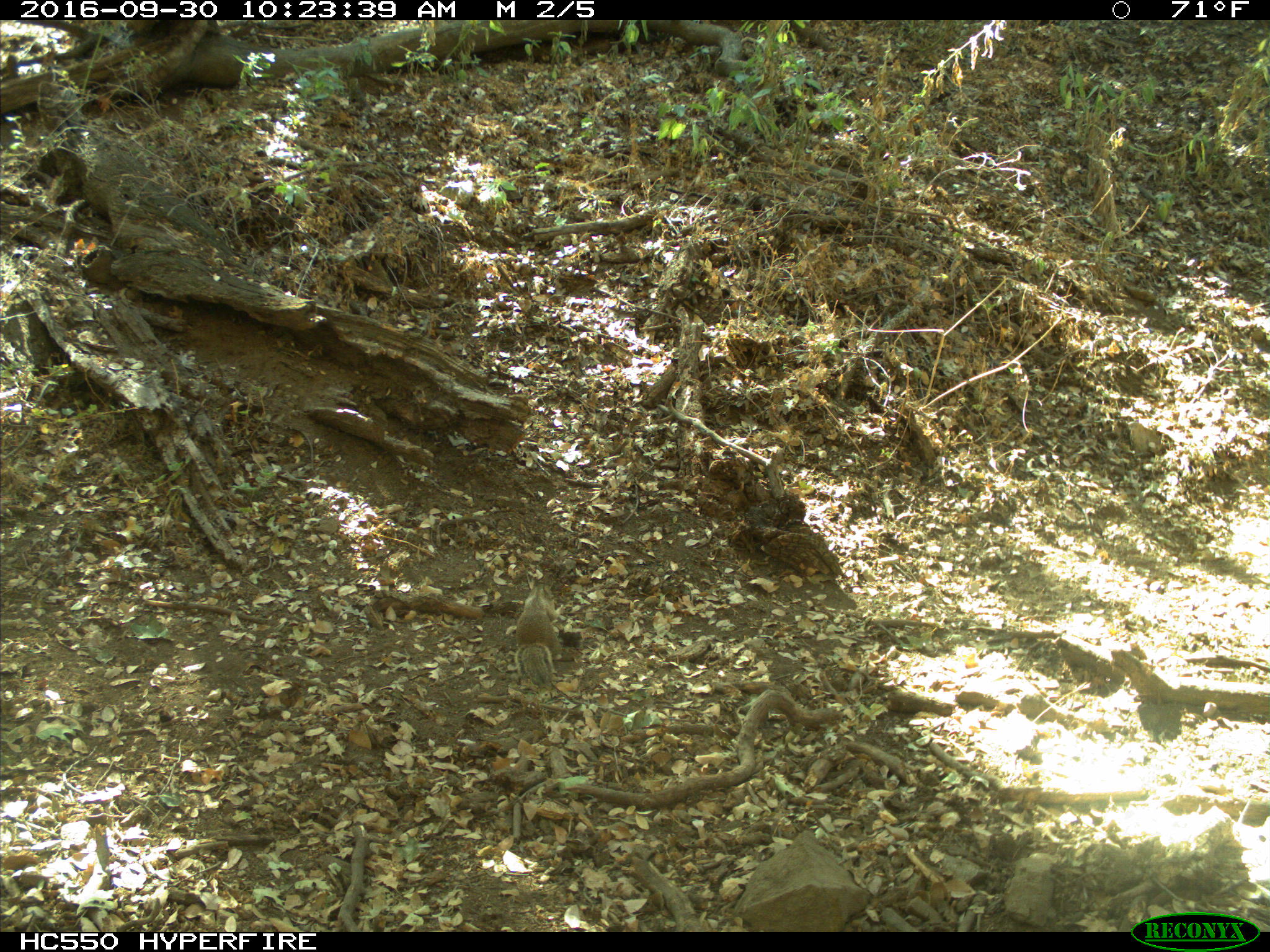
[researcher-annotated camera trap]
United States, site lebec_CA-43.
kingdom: Animalia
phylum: Chordata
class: Mammalia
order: Rodentia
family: Sciuridae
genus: Otospermophilus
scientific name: Otospermophilus beecheyi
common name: california ground squirrel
Otospermophilus beecheyi (california ground squirrel).